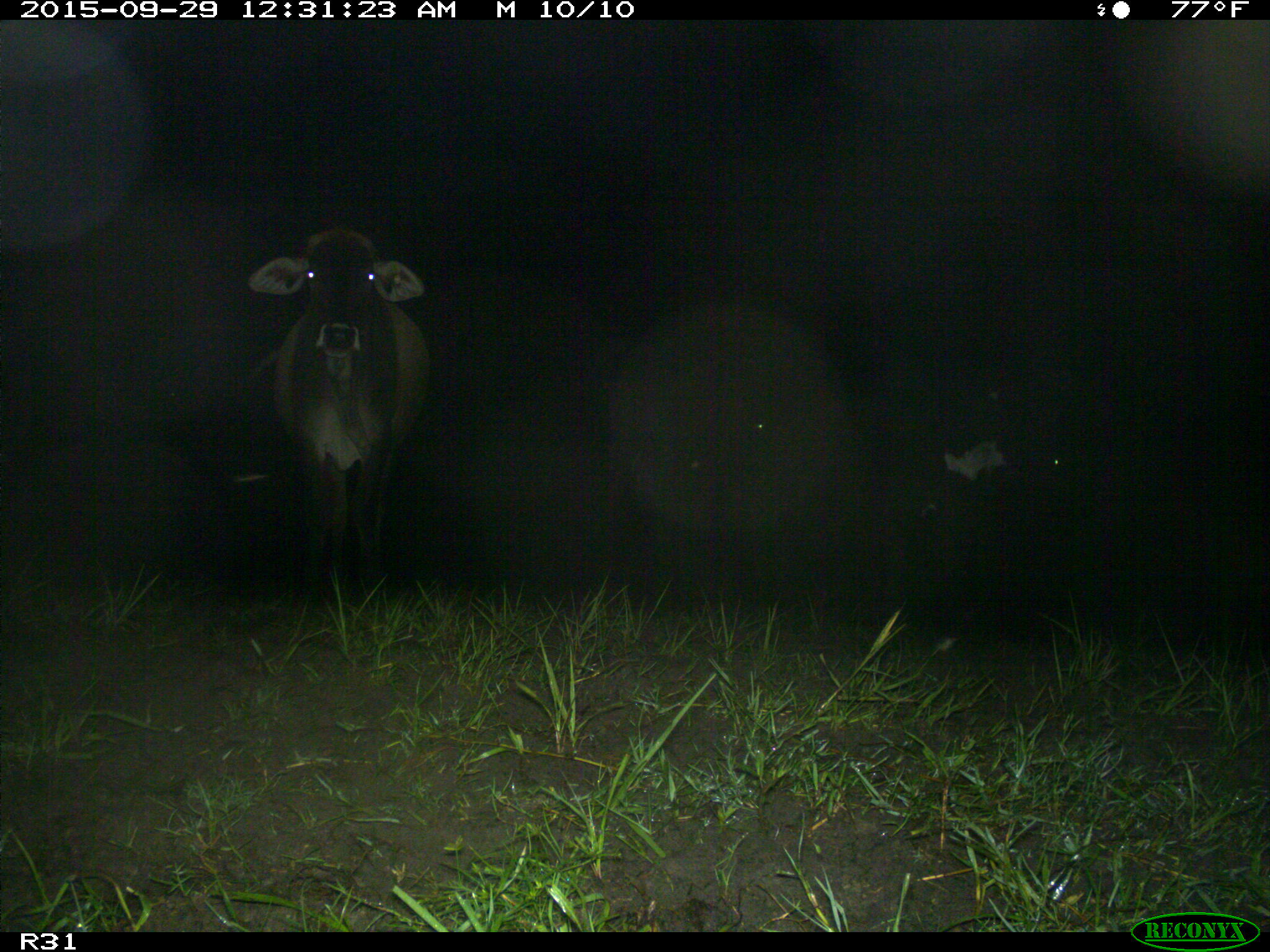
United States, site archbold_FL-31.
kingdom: Animalia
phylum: Chordata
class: Mammalia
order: Artiodactyla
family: Bovidae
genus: Bos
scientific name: Bos taurus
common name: domestic cow